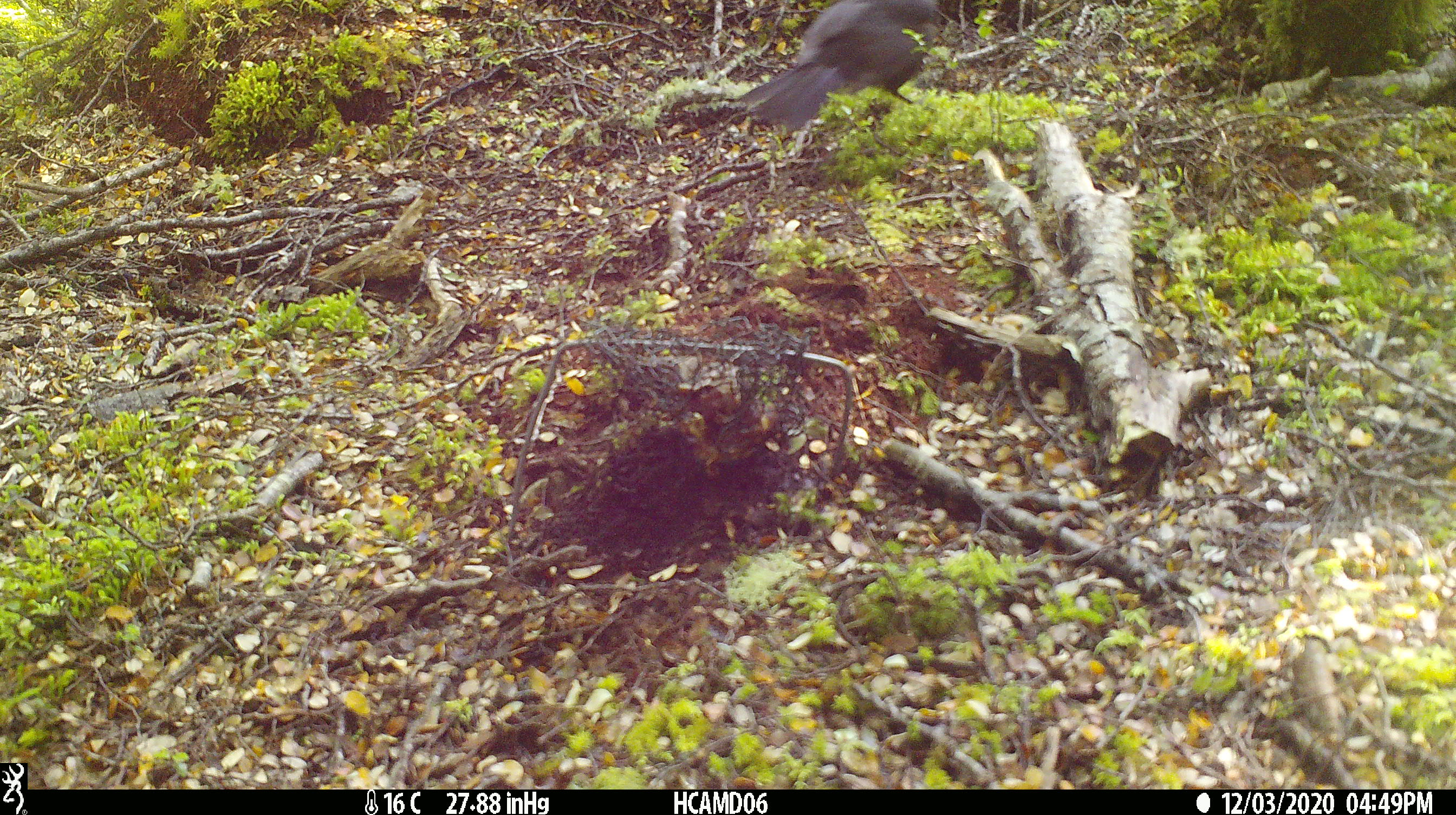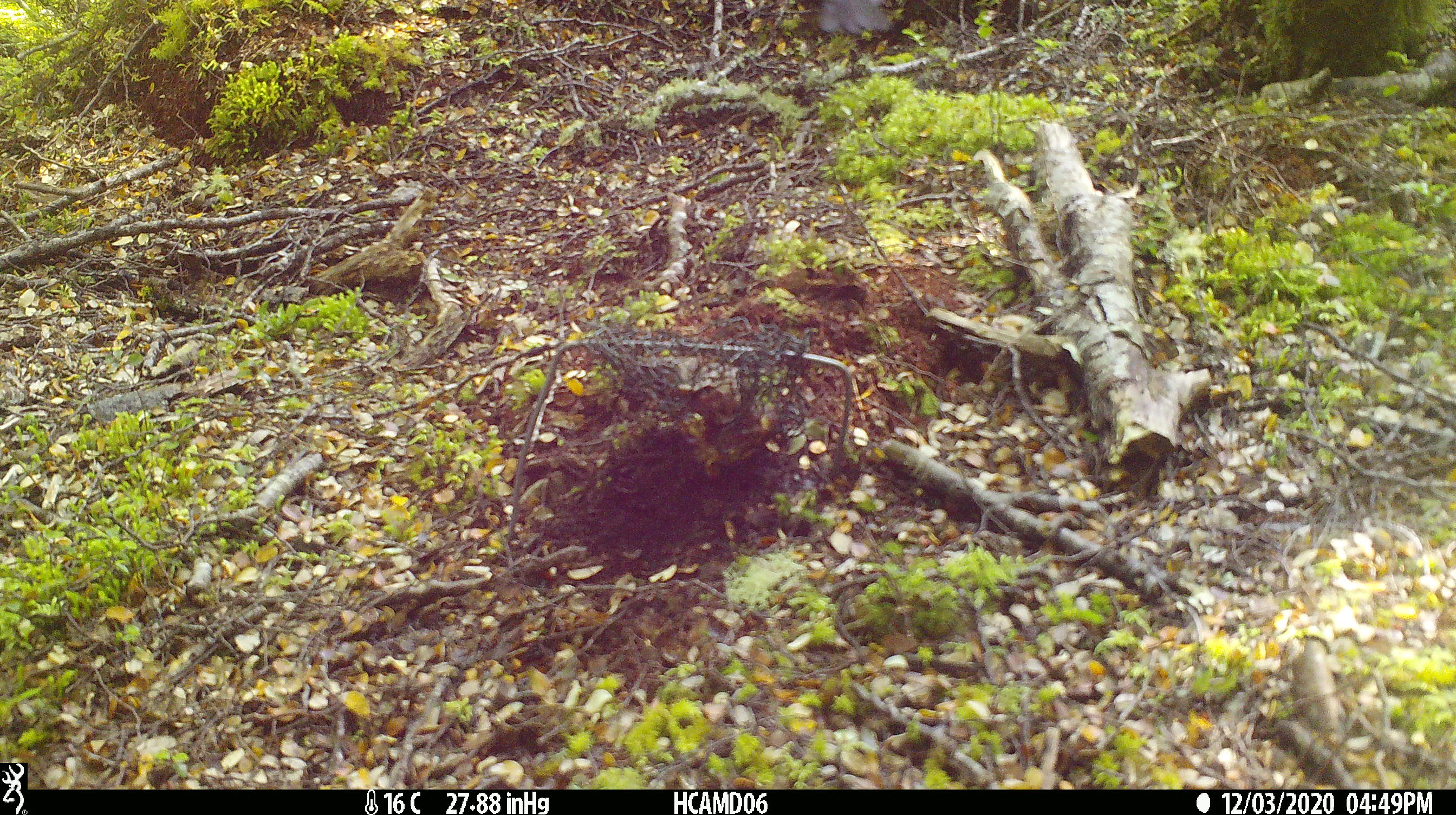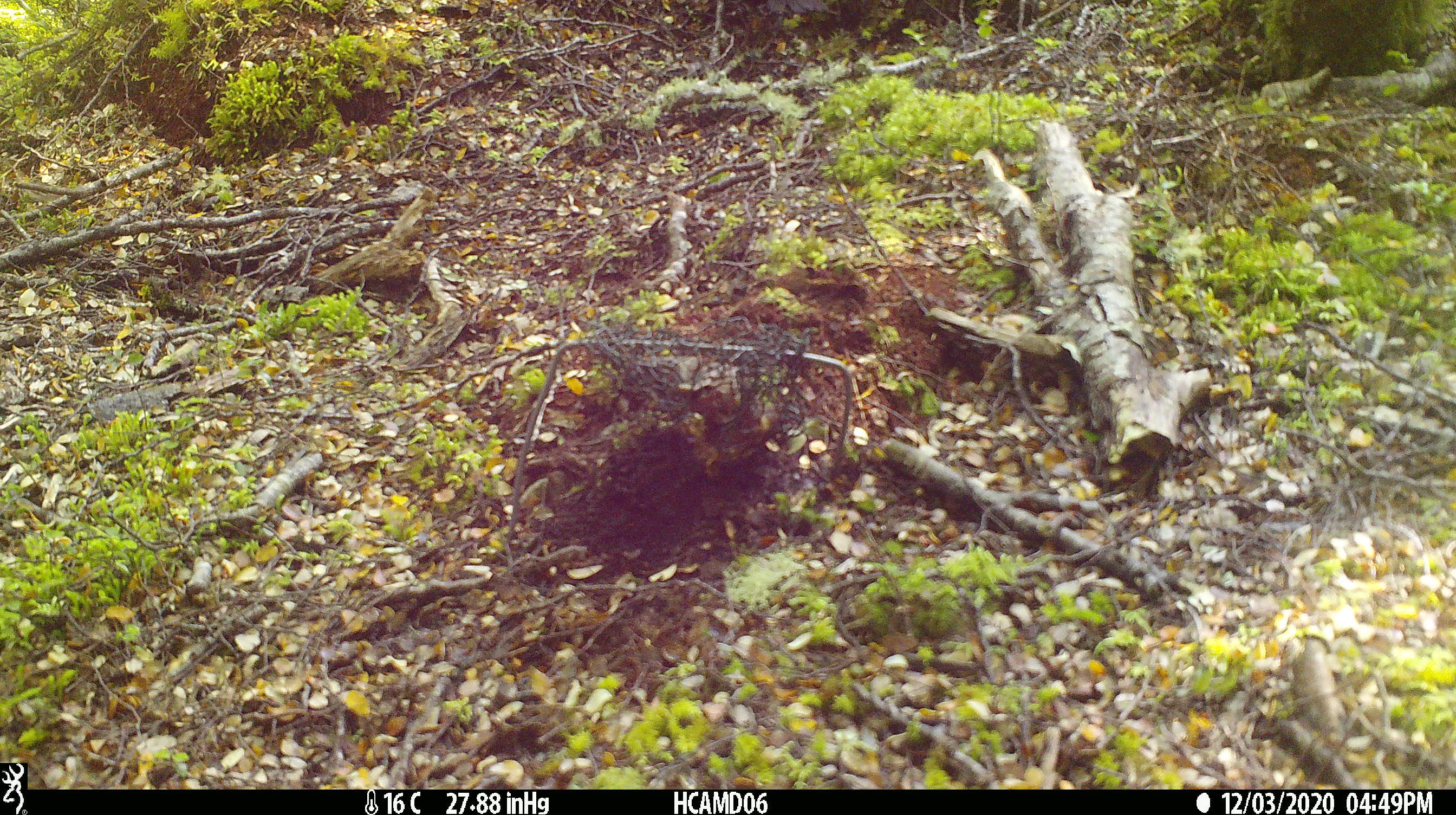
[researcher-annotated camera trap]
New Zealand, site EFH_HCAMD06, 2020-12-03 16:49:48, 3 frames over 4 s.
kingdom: Animalia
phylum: Chordata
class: Aves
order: Passeriformes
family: Turdidae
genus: Turdus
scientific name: Turdus merula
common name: eurasian blackbird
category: blackbird